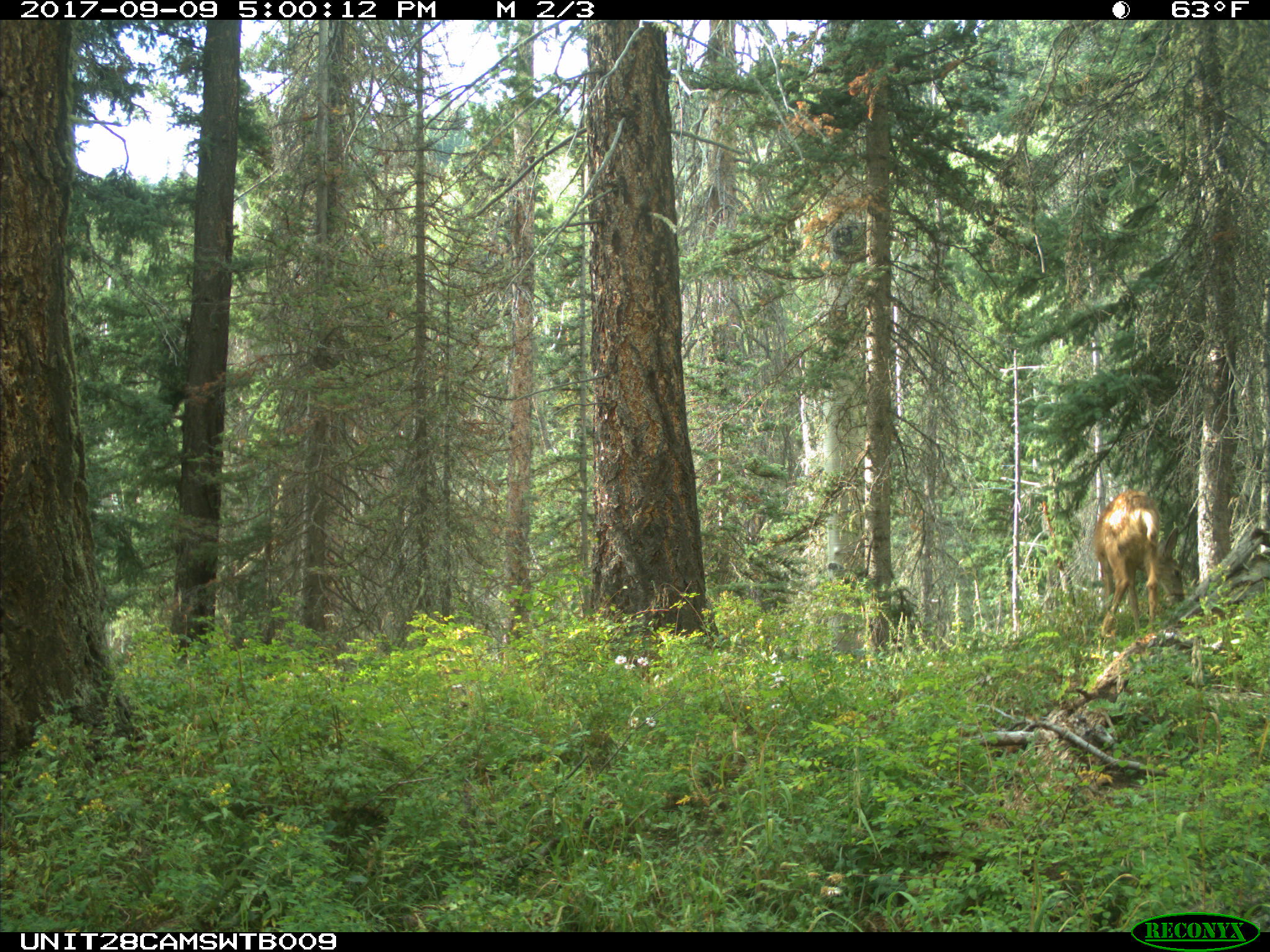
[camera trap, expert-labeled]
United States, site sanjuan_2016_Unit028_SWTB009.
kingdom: Animalia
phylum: Chordata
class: Mammalia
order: Artiodactyla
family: Cervidae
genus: Odocoileus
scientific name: Odocoileus hemionus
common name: mule deer